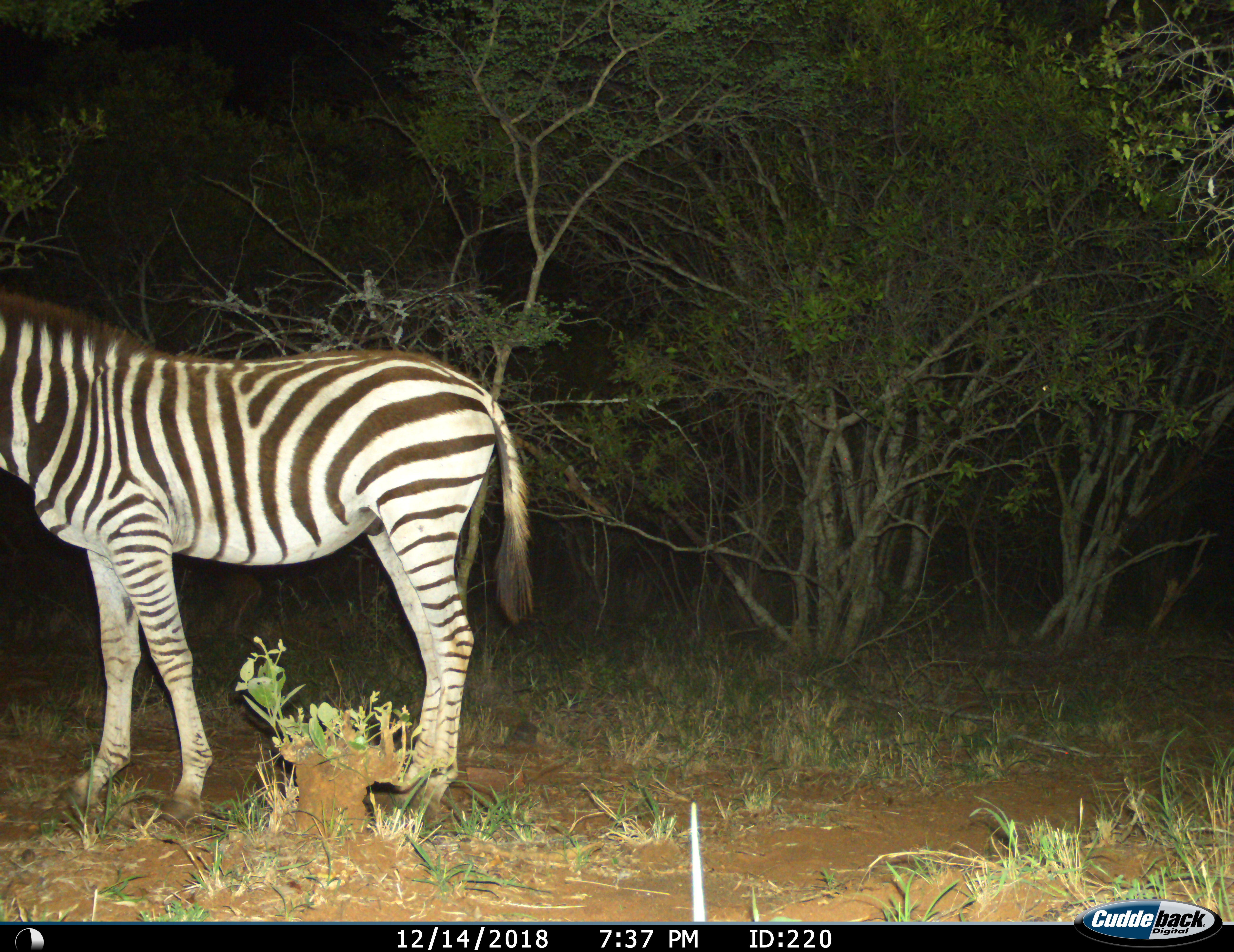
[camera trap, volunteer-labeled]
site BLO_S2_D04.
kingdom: Animalia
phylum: Chordata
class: Mammalia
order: Perissodactyla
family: Equidae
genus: Equus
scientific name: Equus quagga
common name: plains zebra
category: zebraplains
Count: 1.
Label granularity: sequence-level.